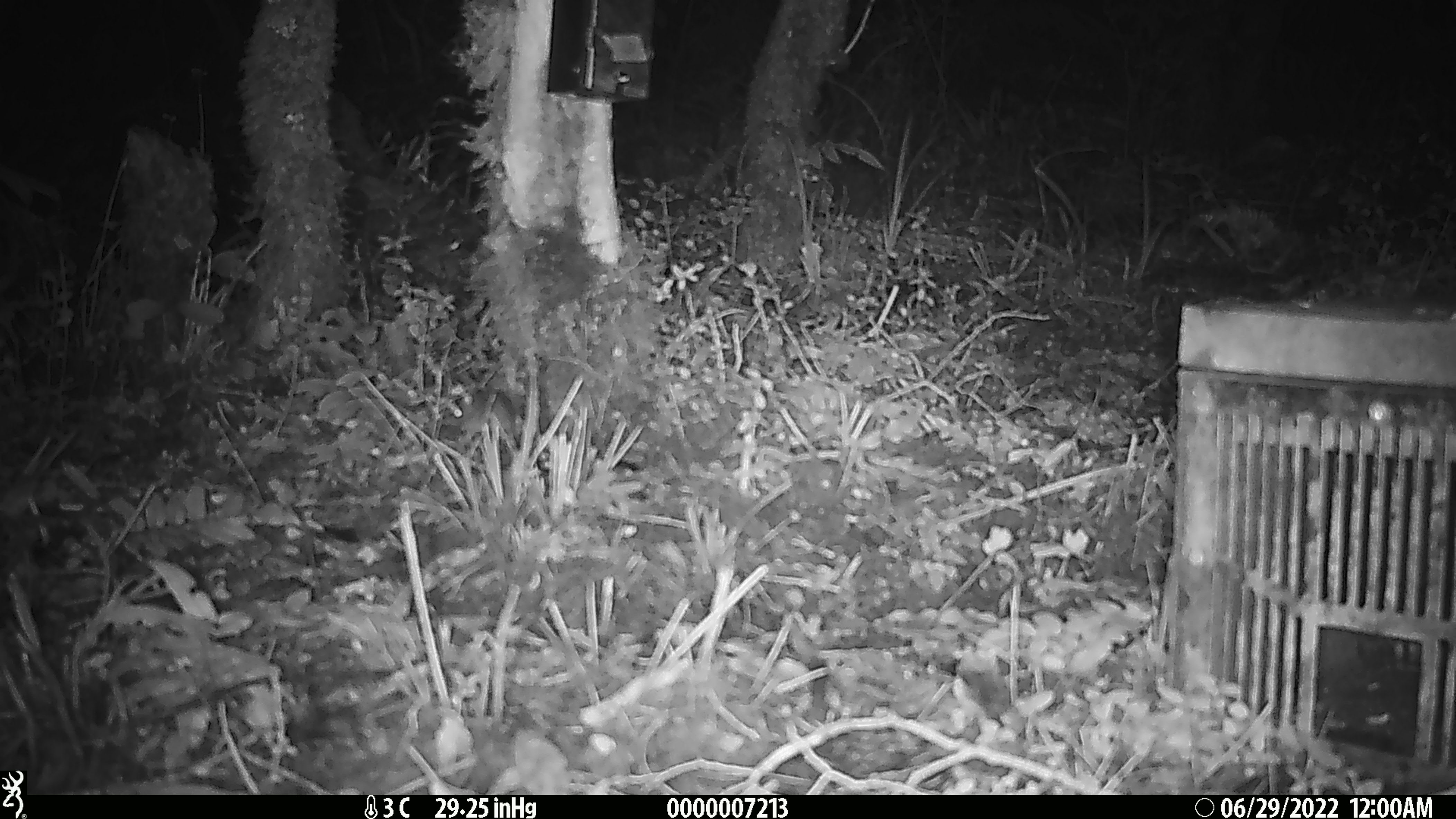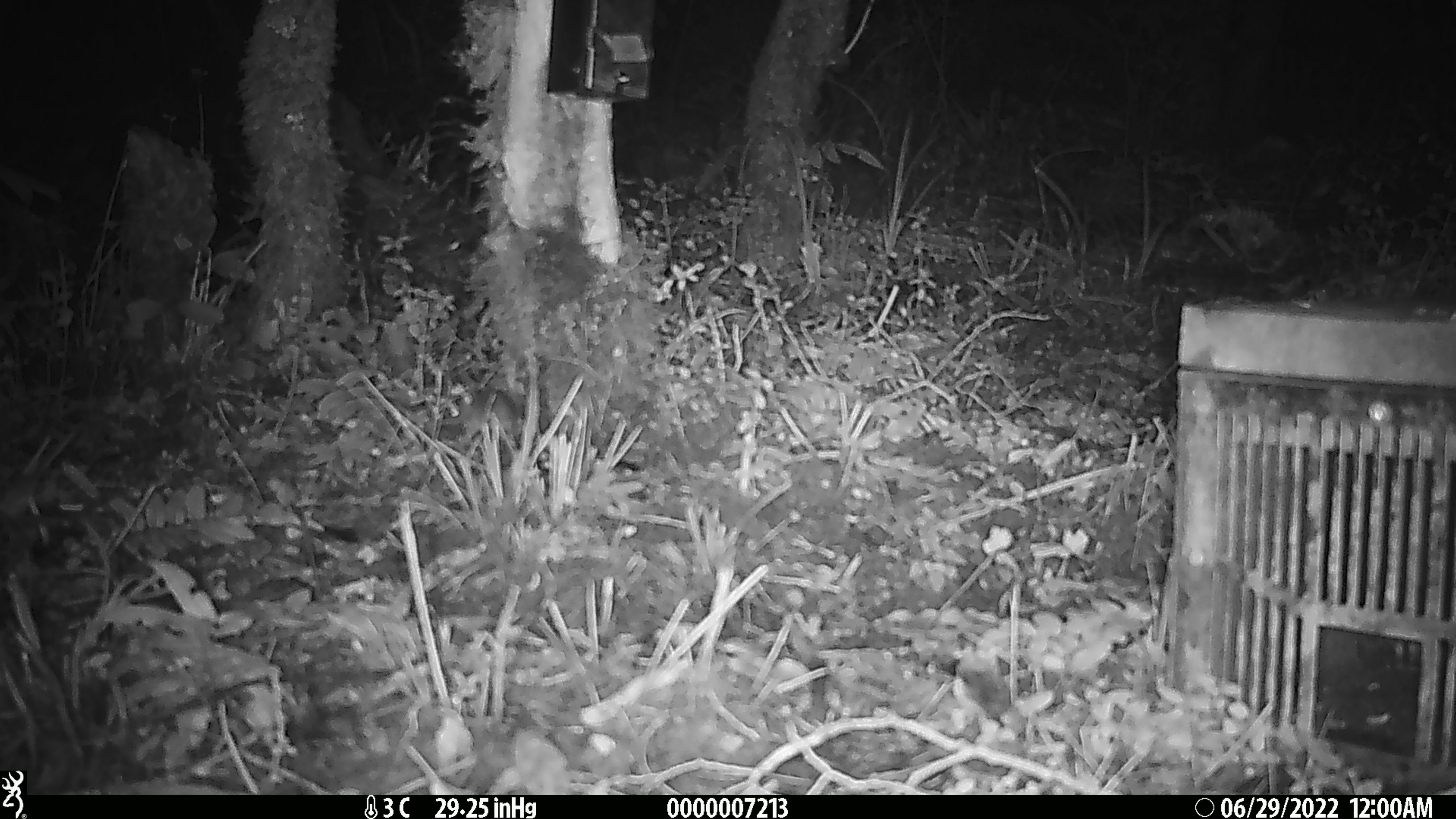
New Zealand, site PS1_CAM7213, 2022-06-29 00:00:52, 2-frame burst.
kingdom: Animalia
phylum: Chordata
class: Mammalia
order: Rodentia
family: Muridae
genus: Mus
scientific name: Mus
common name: mouse